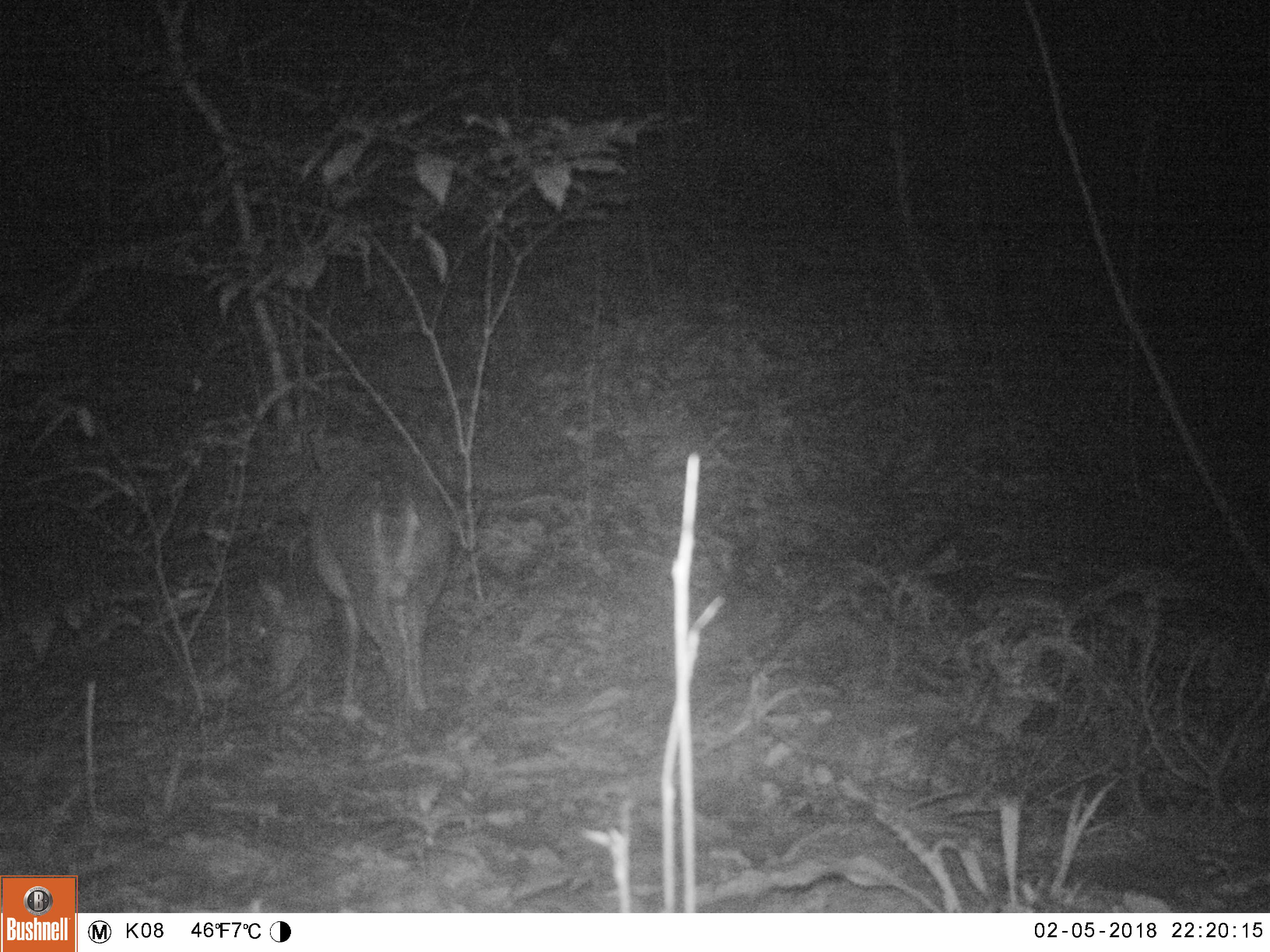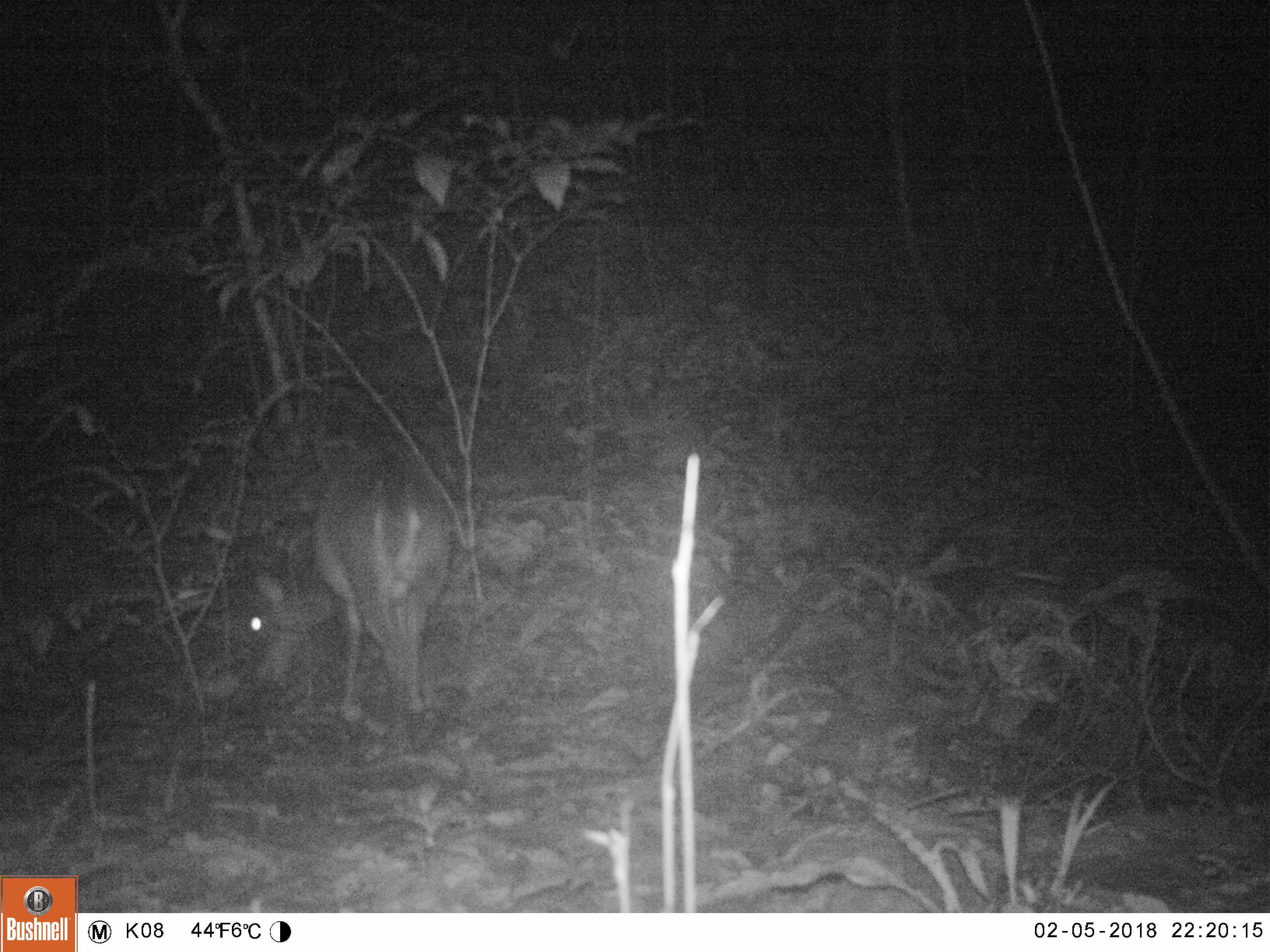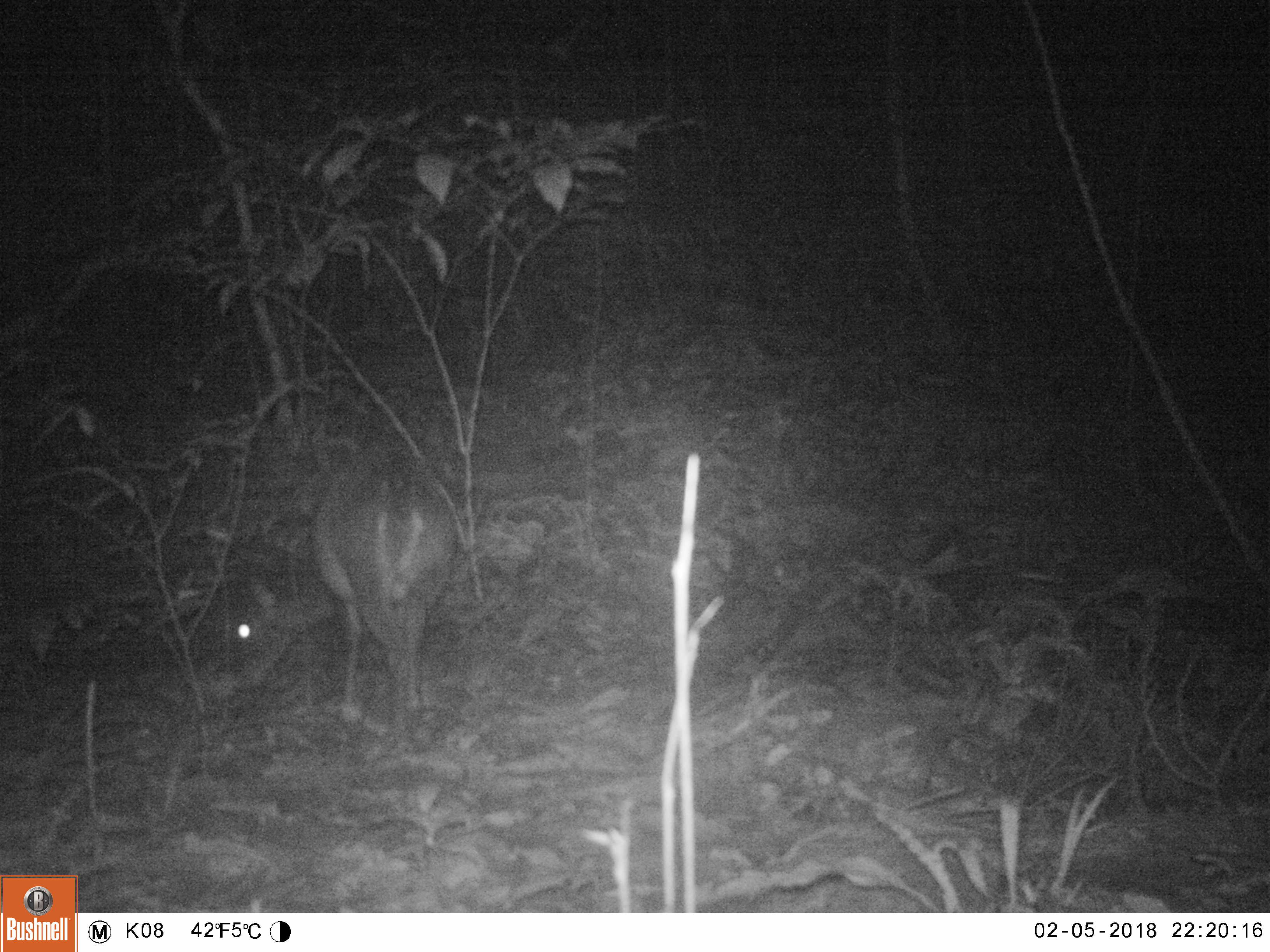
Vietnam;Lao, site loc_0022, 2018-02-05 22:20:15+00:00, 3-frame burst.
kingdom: Animalia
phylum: Chordata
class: Mammalia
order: Artiodactyla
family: Cervidae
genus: Muntiacus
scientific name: Muntiacus vuquangensis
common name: large-antlered muntjac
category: large antlered muntjac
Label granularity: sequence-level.